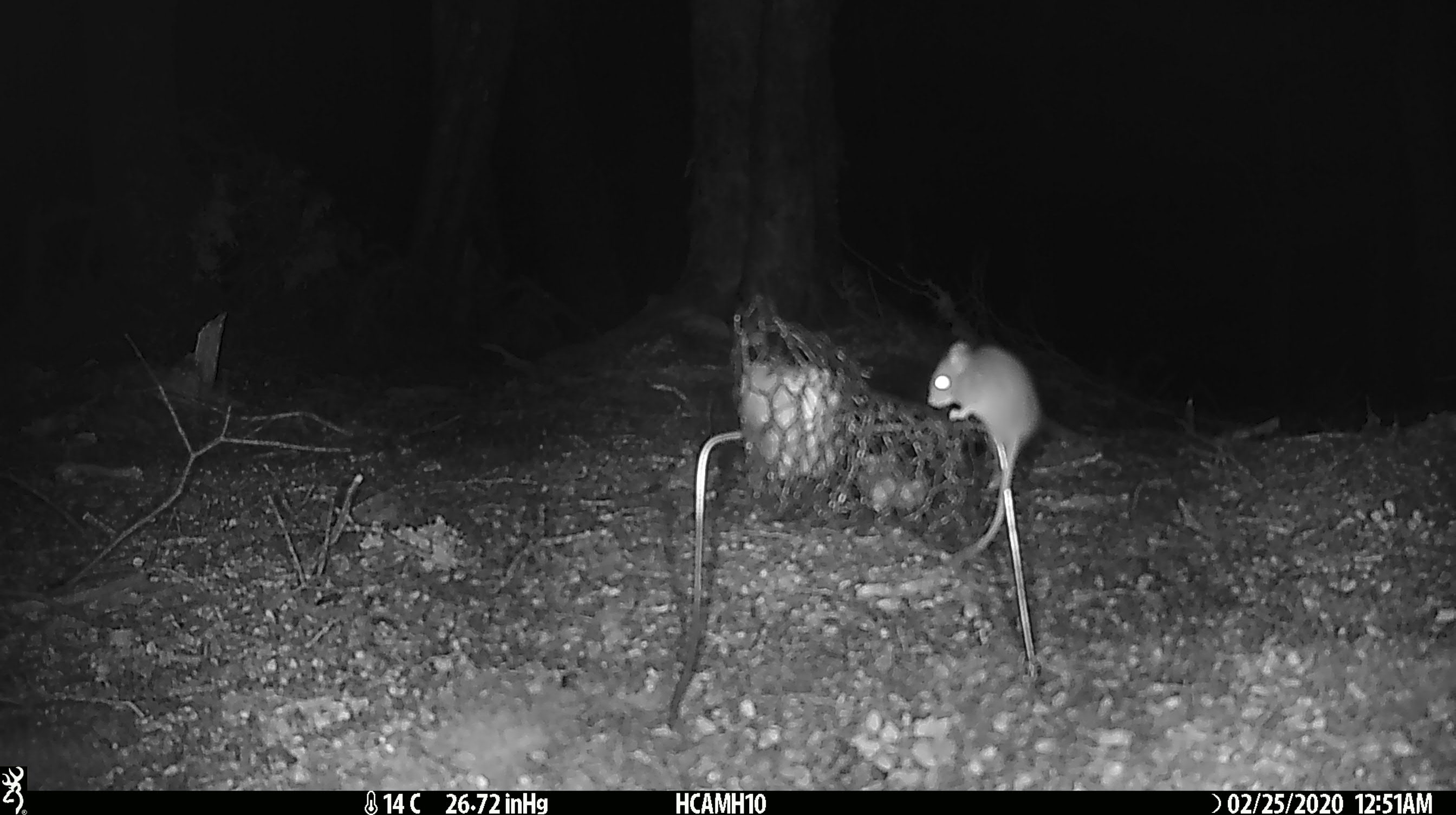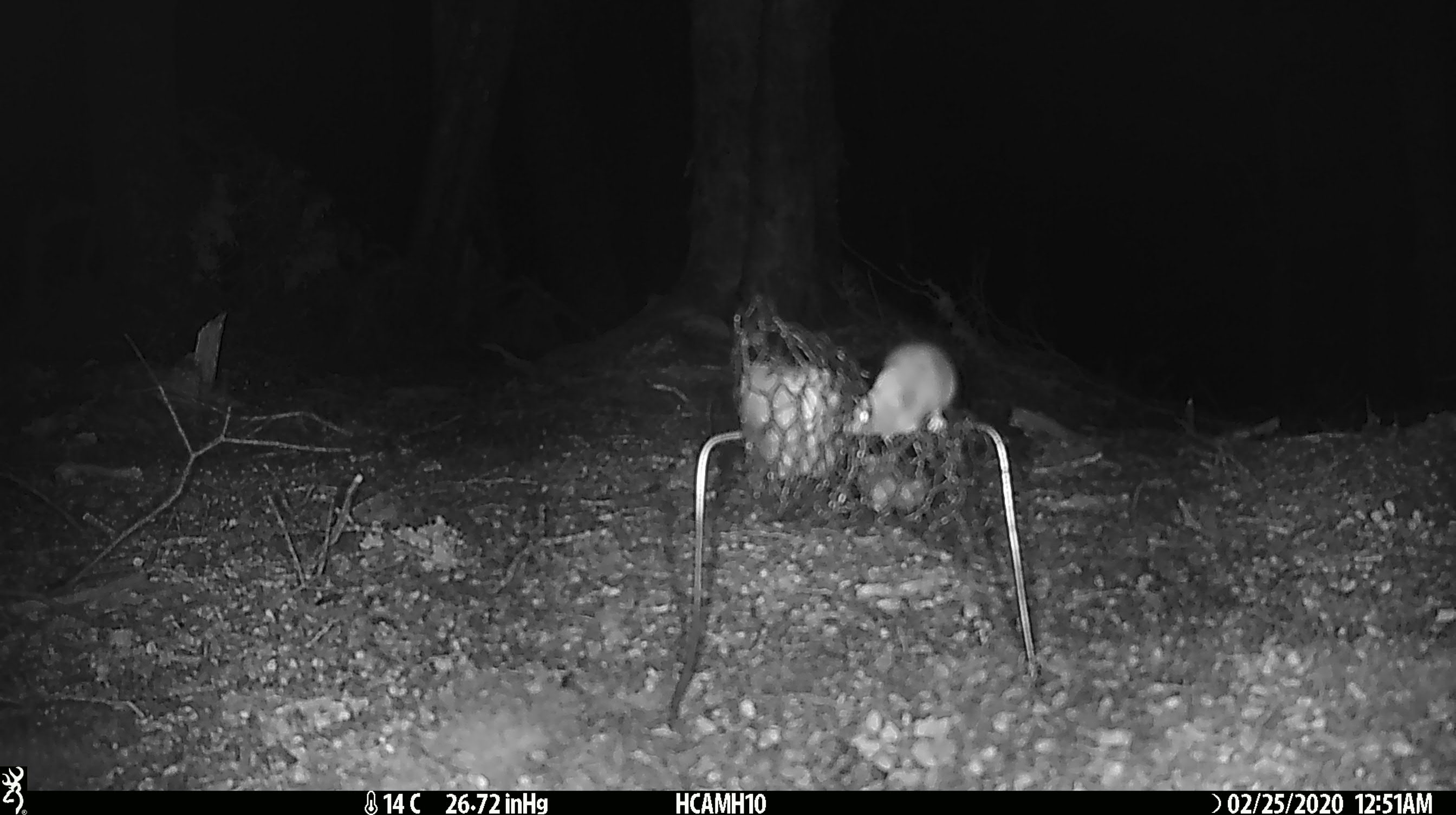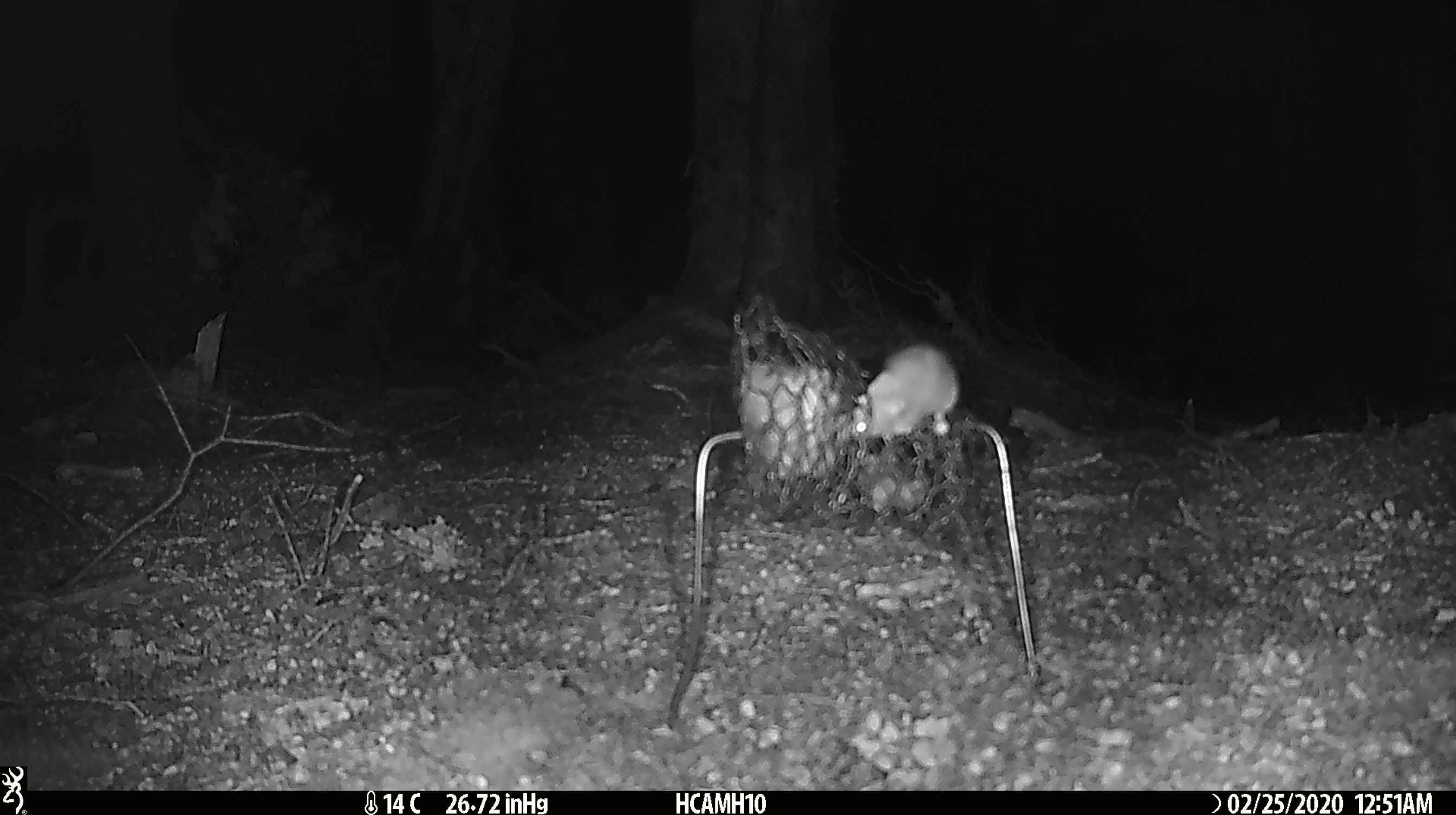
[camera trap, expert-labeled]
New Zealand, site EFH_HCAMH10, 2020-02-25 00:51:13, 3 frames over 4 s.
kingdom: Animalia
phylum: Chordata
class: Mammalia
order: Rodentia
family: Muridae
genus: Mus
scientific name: Mus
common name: mouse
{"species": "mouse (Mus)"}